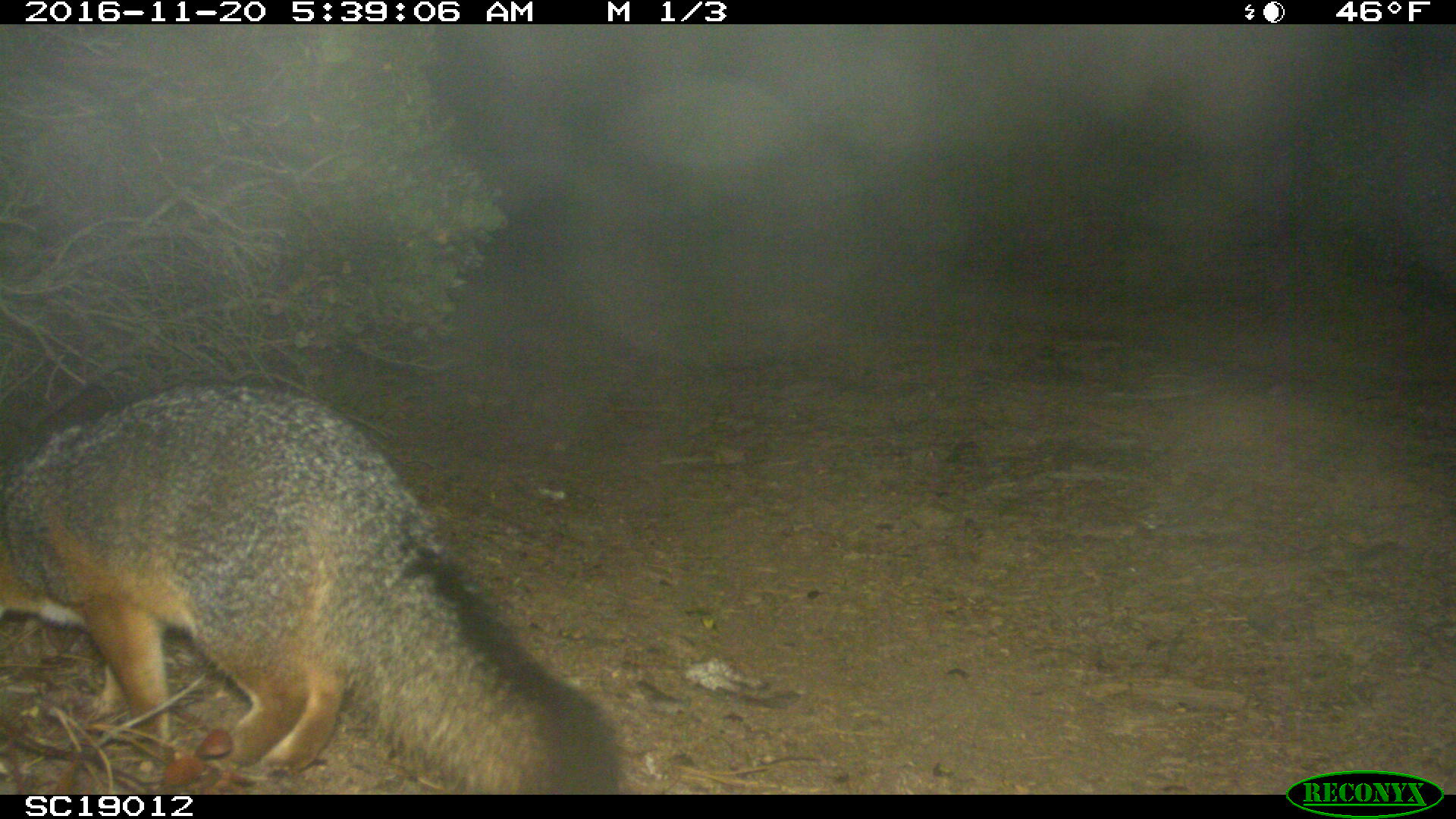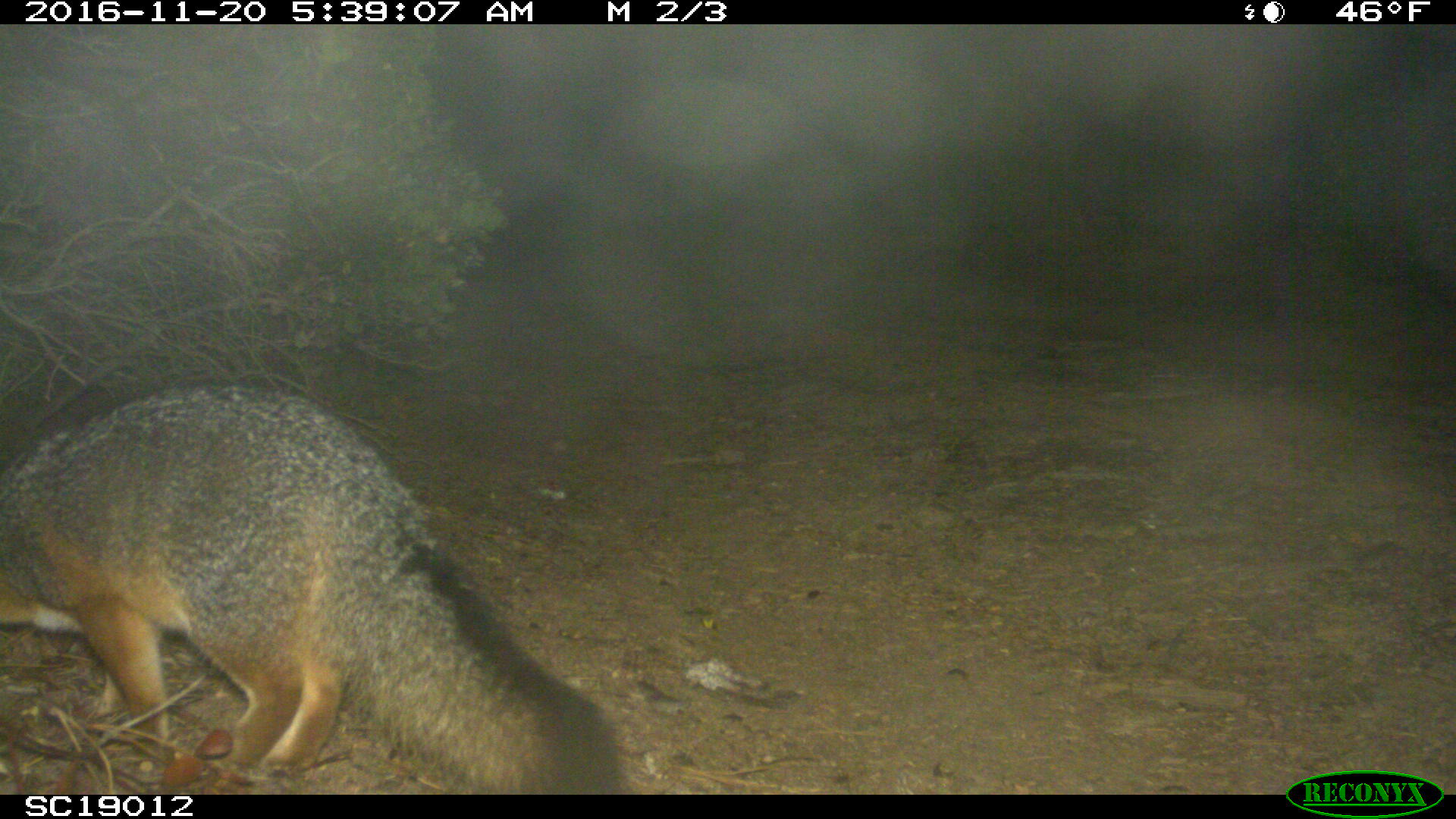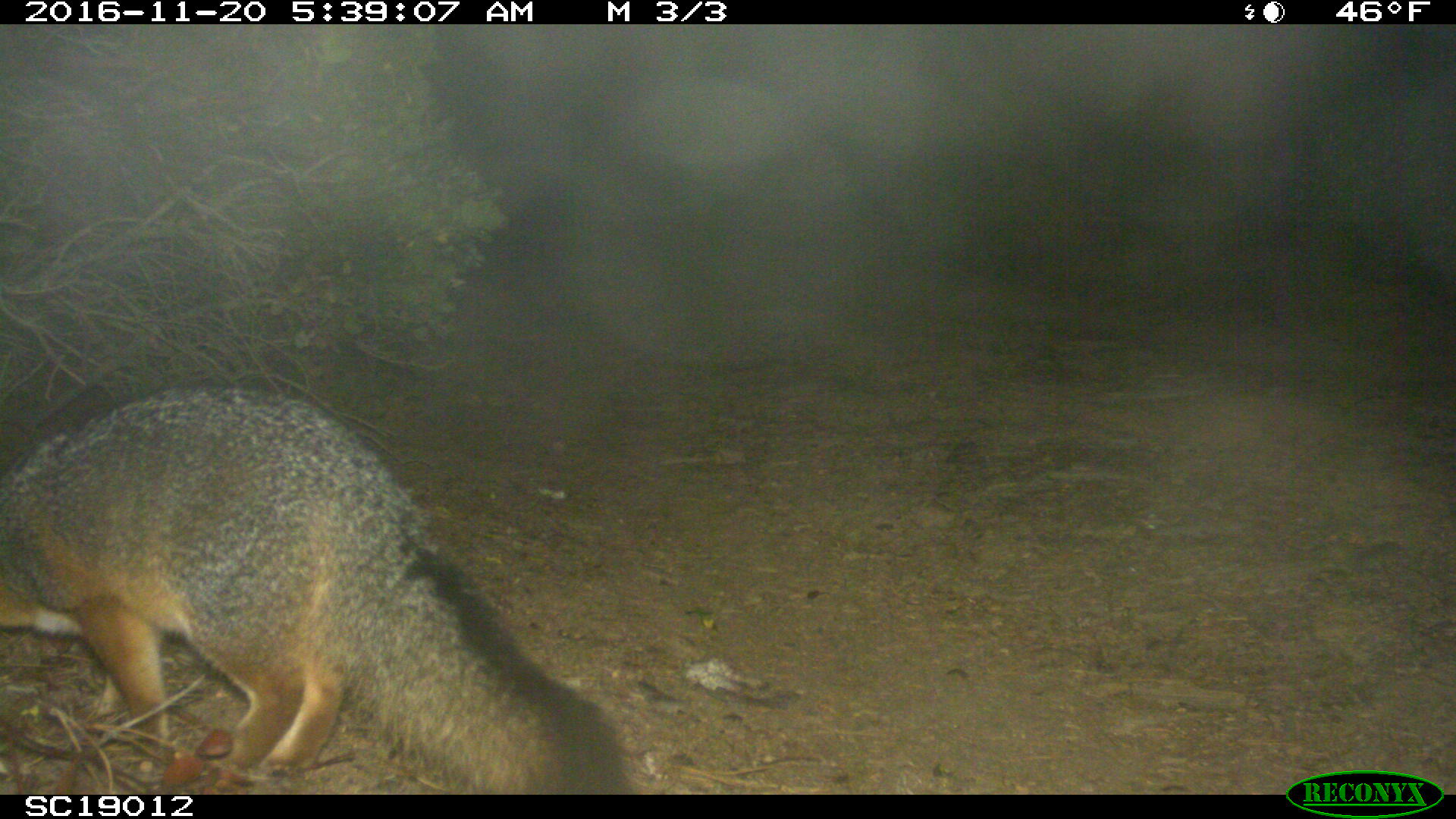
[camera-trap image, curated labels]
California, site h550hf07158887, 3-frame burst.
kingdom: Animalia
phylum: Chordata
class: Mammalia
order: Carnivora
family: Canidae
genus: Urocyon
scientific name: Urocyon littoralis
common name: island fox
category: fox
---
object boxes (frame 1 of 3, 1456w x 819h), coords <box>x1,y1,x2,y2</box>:
fox: <box>0,383,627,794</box>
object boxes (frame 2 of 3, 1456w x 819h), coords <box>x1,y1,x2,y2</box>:
fox: <box>0,384,625,792</box>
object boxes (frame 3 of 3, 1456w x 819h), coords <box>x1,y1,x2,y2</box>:
fox: <box>0,384,636,793</box>